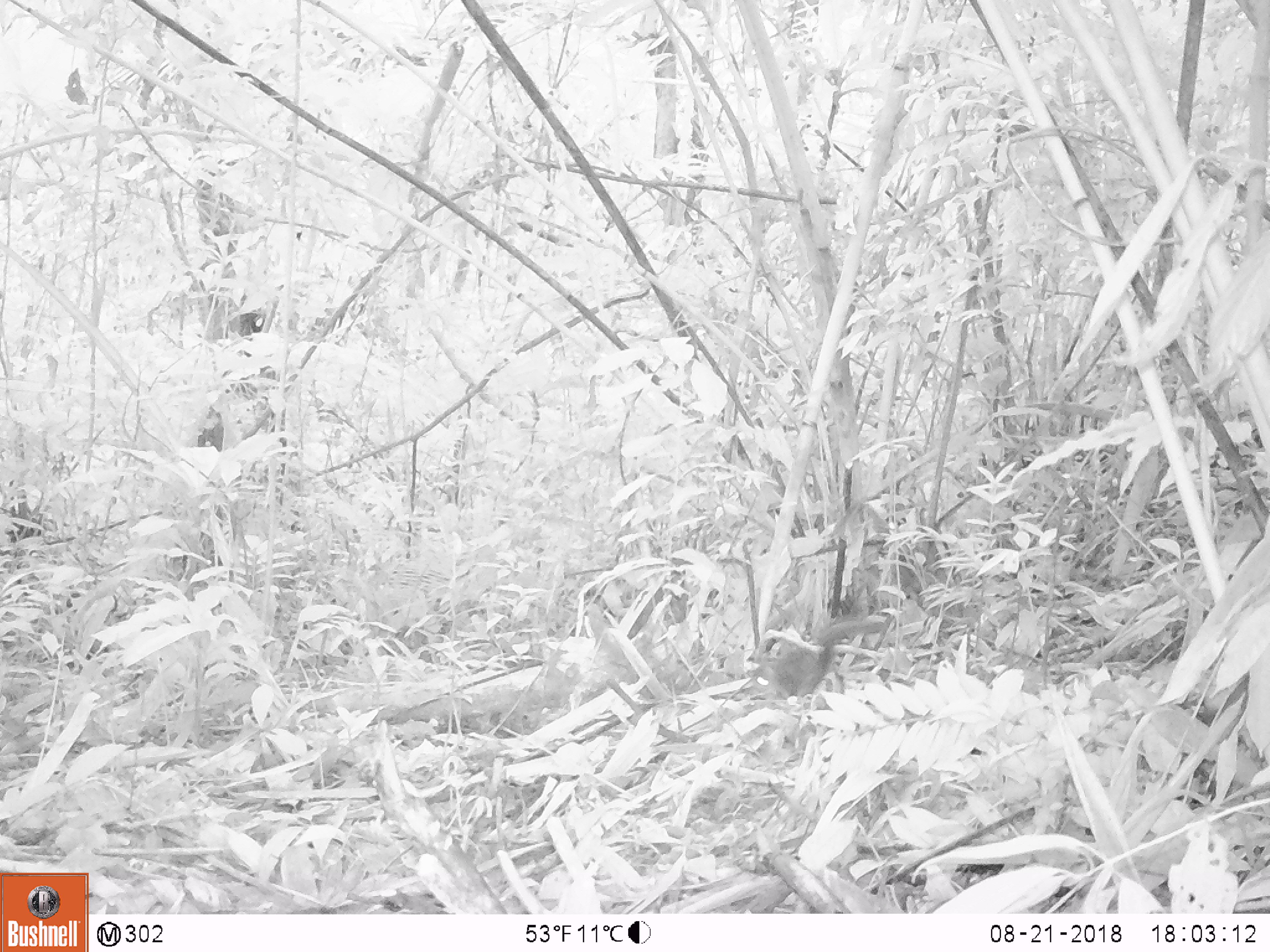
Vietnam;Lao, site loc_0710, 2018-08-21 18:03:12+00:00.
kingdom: Animalia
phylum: Chordata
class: Mammalia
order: Rodentia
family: Sciuridae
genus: Sciurus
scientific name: Sciurus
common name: squirrel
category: unidentified squirrel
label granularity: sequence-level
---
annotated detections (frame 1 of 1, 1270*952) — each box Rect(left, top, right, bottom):
unidentified squirrel: Rect(748, 612, 887, 702)